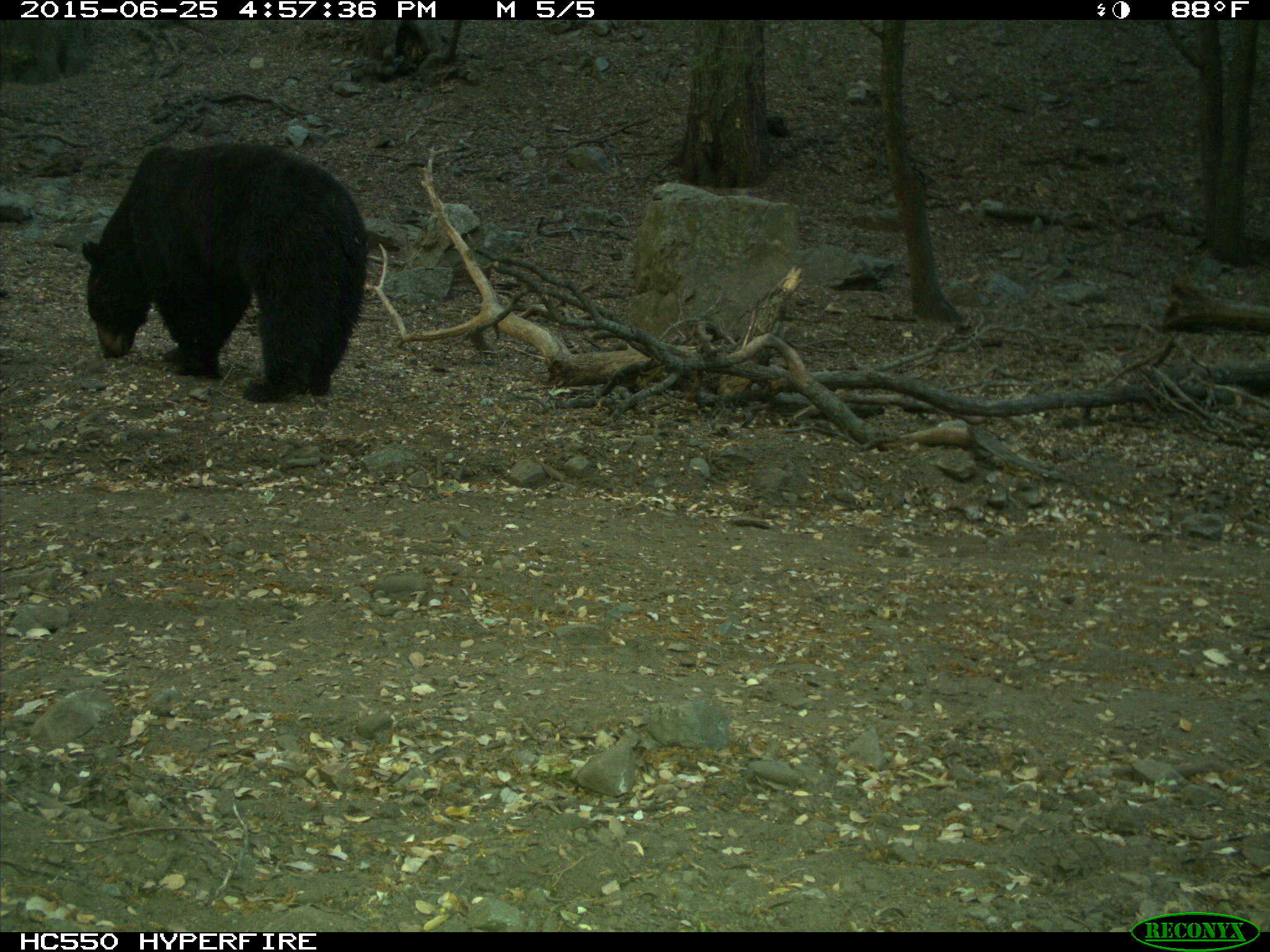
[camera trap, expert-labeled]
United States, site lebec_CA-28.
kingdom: Animalia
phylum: Chordata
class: Mammalia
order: Carnivora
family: Ursidae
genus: Ursus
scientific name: Ursus americanus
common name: american black bear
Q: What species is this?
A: Ursus americanus (american black bear).